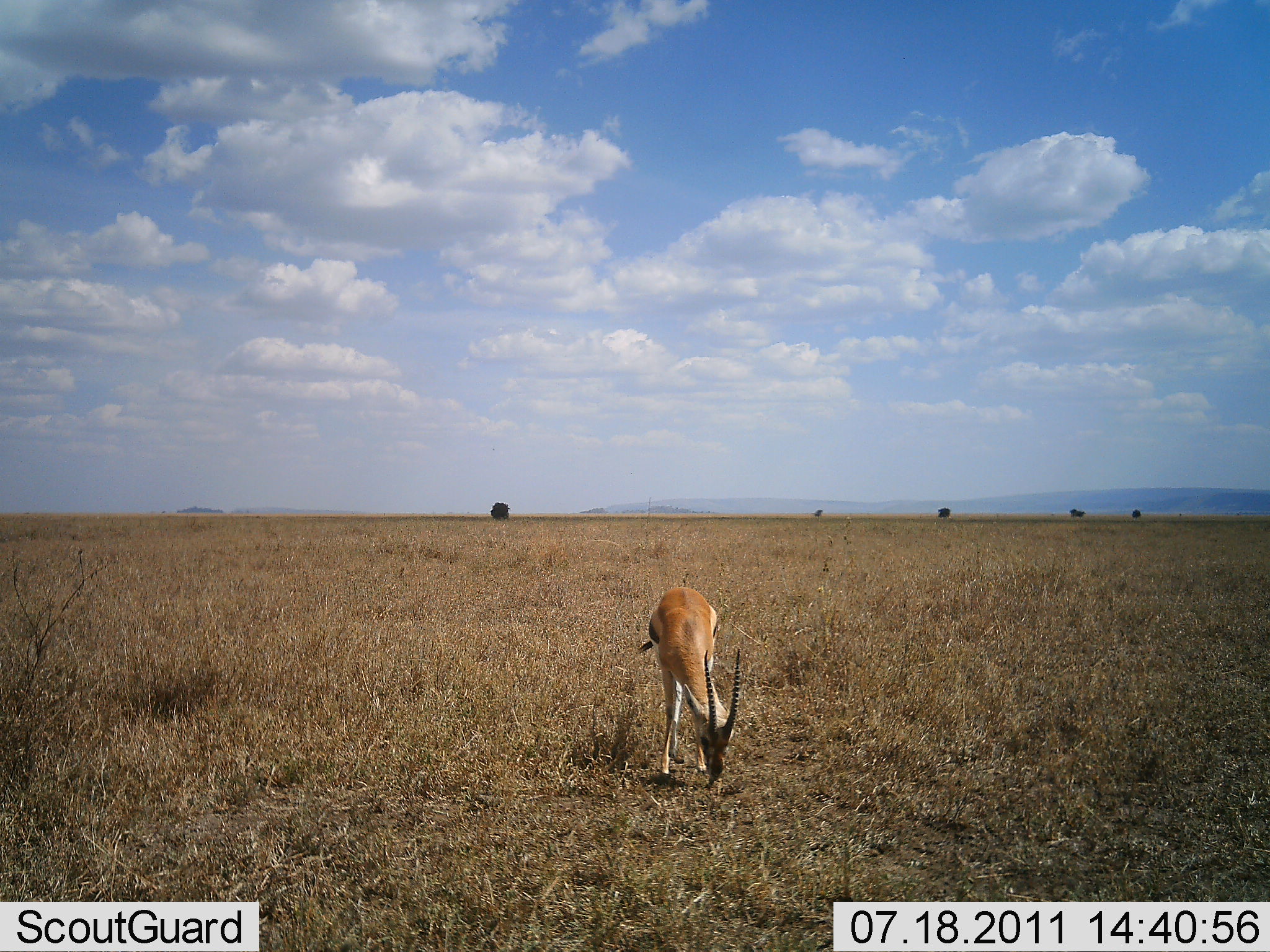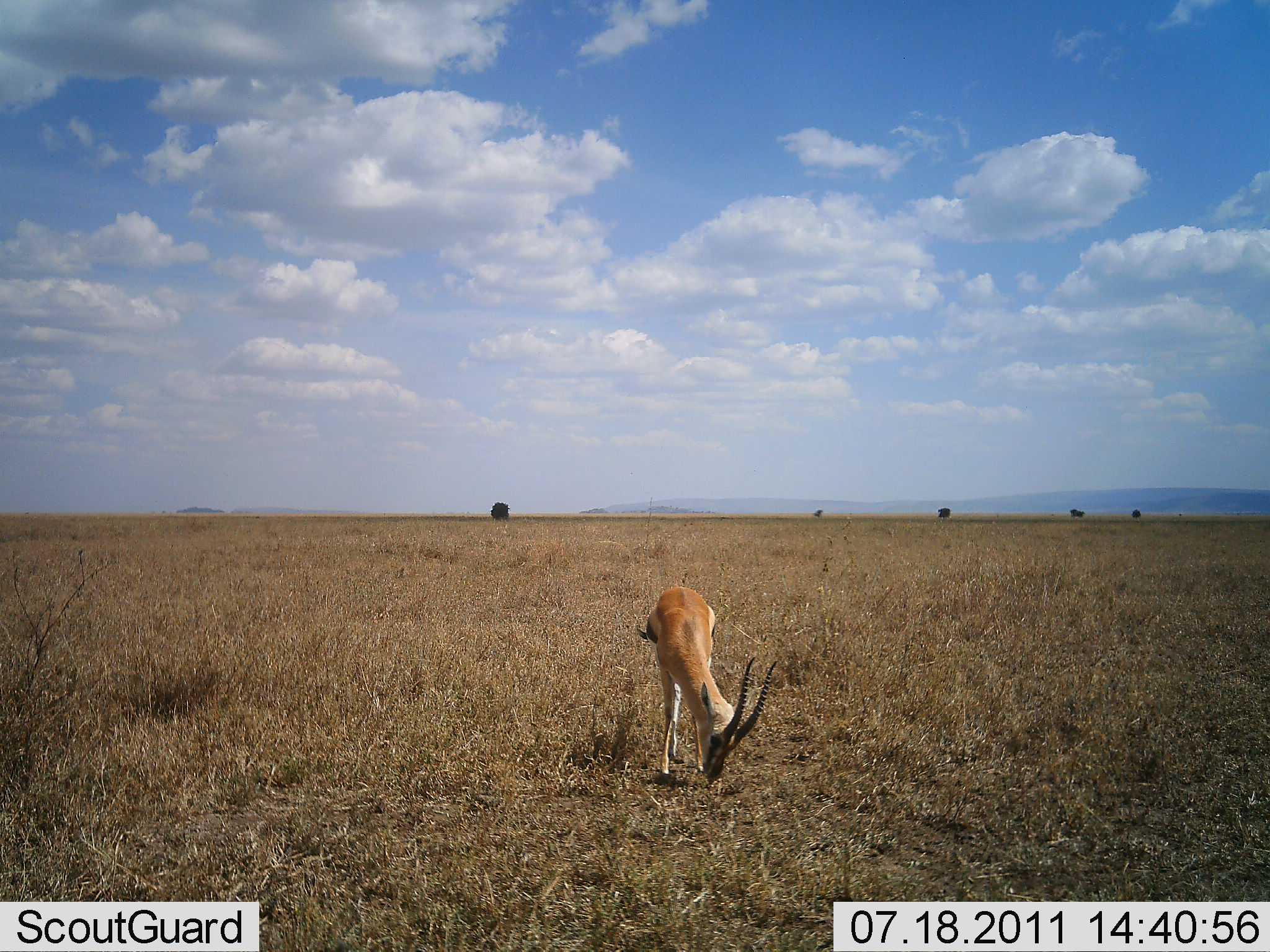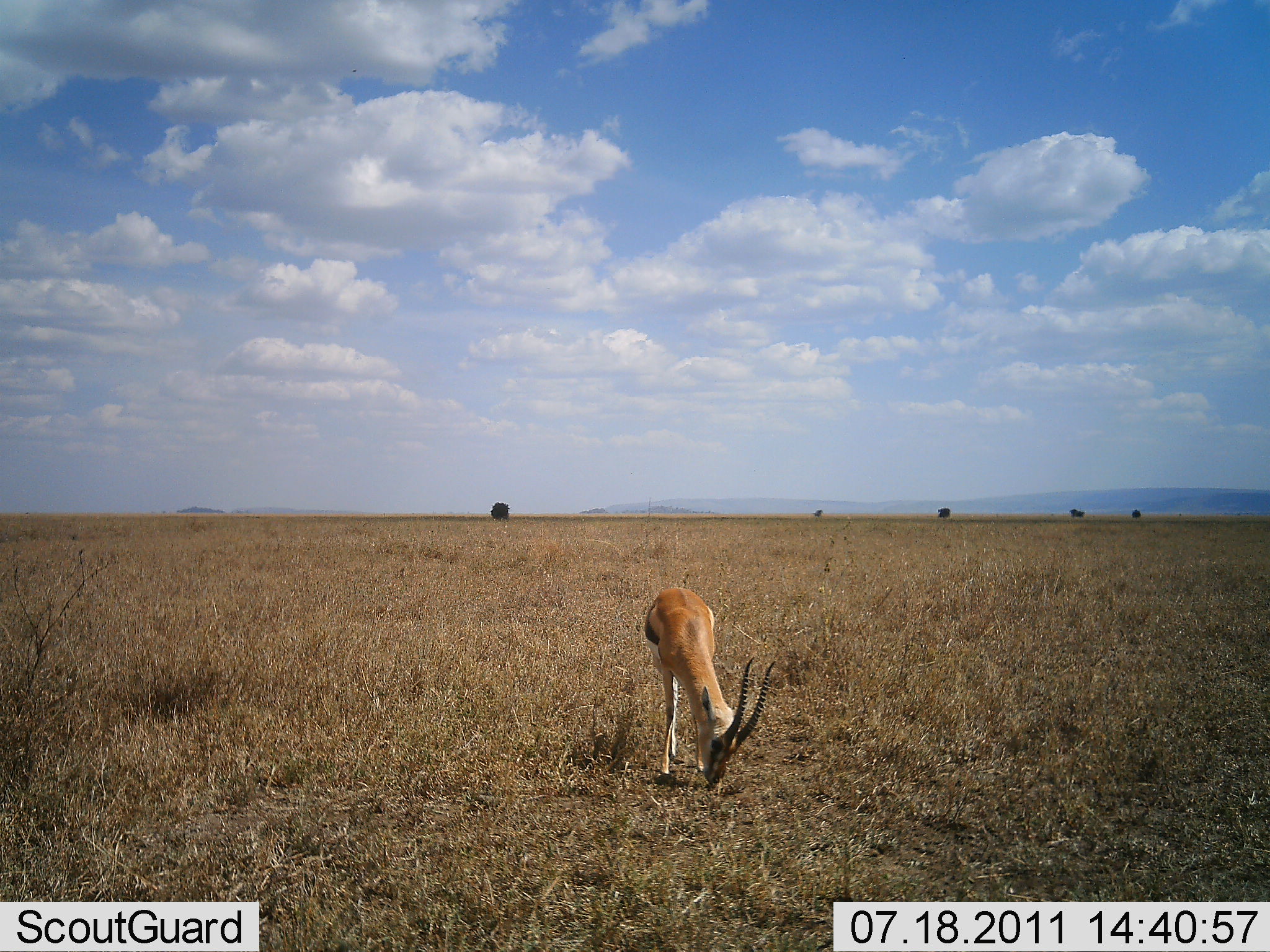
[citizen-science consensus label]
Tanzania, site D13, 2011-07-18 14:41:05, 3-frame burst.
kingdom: Animalia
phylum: Chordata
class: Mammalia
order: Artiodactyla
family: Bovidae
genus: Eudorcas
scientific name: Eudorcas thomsonii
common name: thomson's gazelle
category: gazellethomsons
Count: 1.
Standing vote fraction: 18%.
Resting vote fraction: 0%.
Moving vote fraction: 0%.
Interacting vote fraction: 0%.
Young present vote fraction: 0%.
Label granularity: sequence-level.